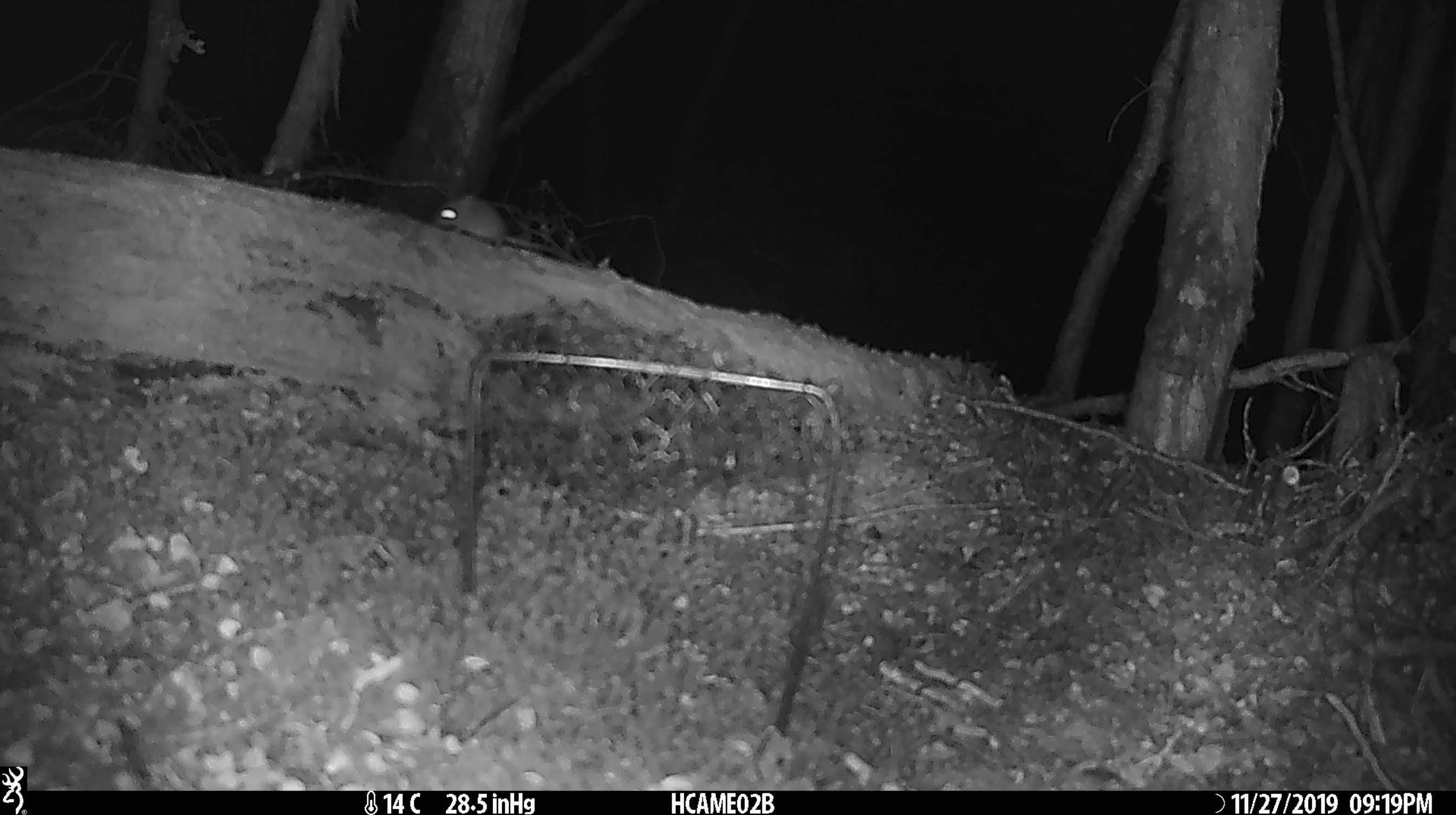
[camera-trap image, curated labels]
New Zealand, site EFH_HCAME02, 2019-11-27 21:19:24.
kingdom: Animalia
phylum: Chordata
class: Mammalia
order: Rodentia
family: Muridae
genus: Mus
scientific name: Mus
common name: mouse